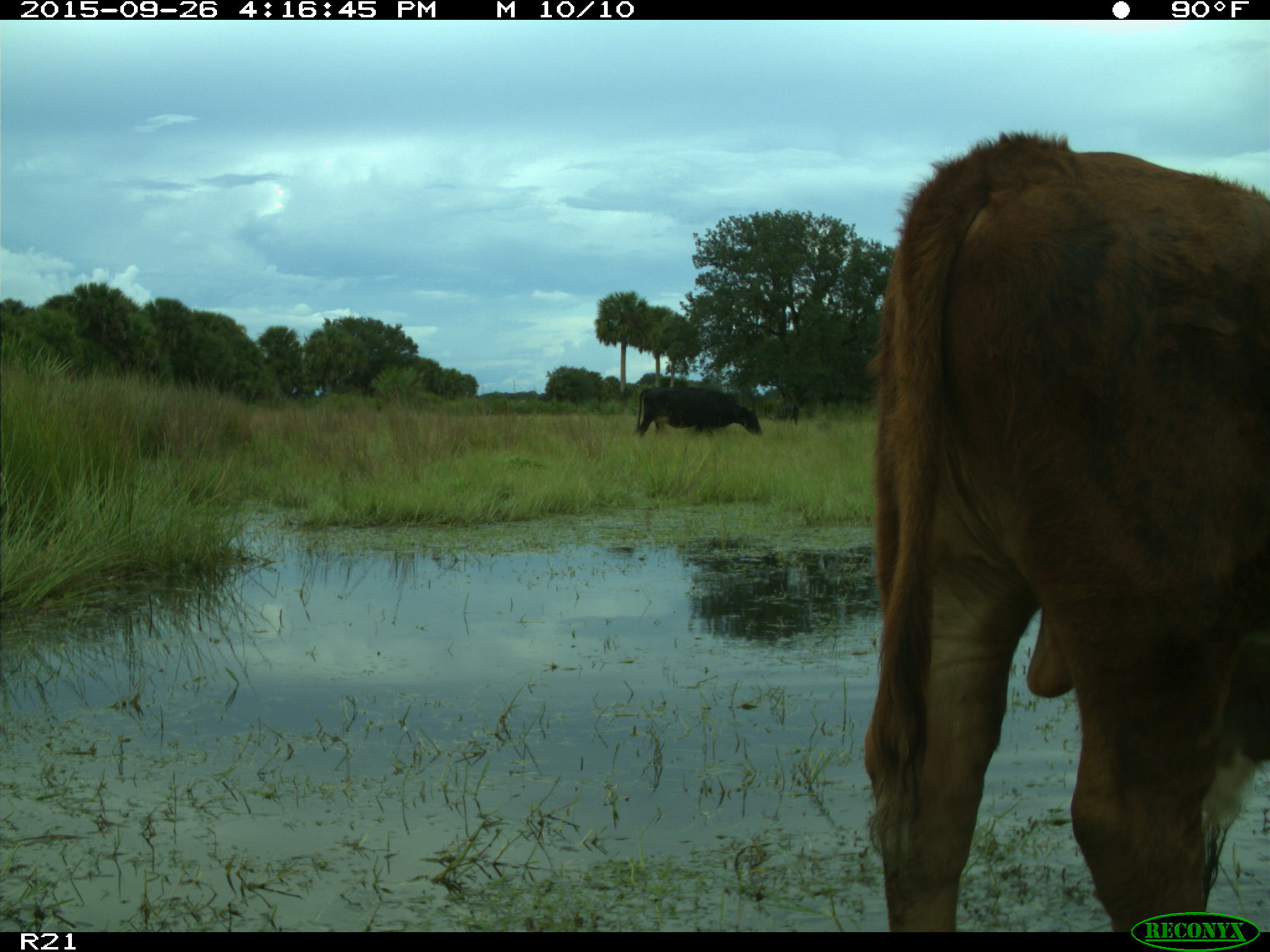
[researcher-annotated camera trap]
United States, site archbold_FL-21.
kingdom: Animalia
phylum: Chordata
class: Mammalia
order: Artiodactyla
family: Bovidae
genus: Bos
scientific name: Bos taurus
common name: domestic cow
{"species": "Bos taurus (domestic cow)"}